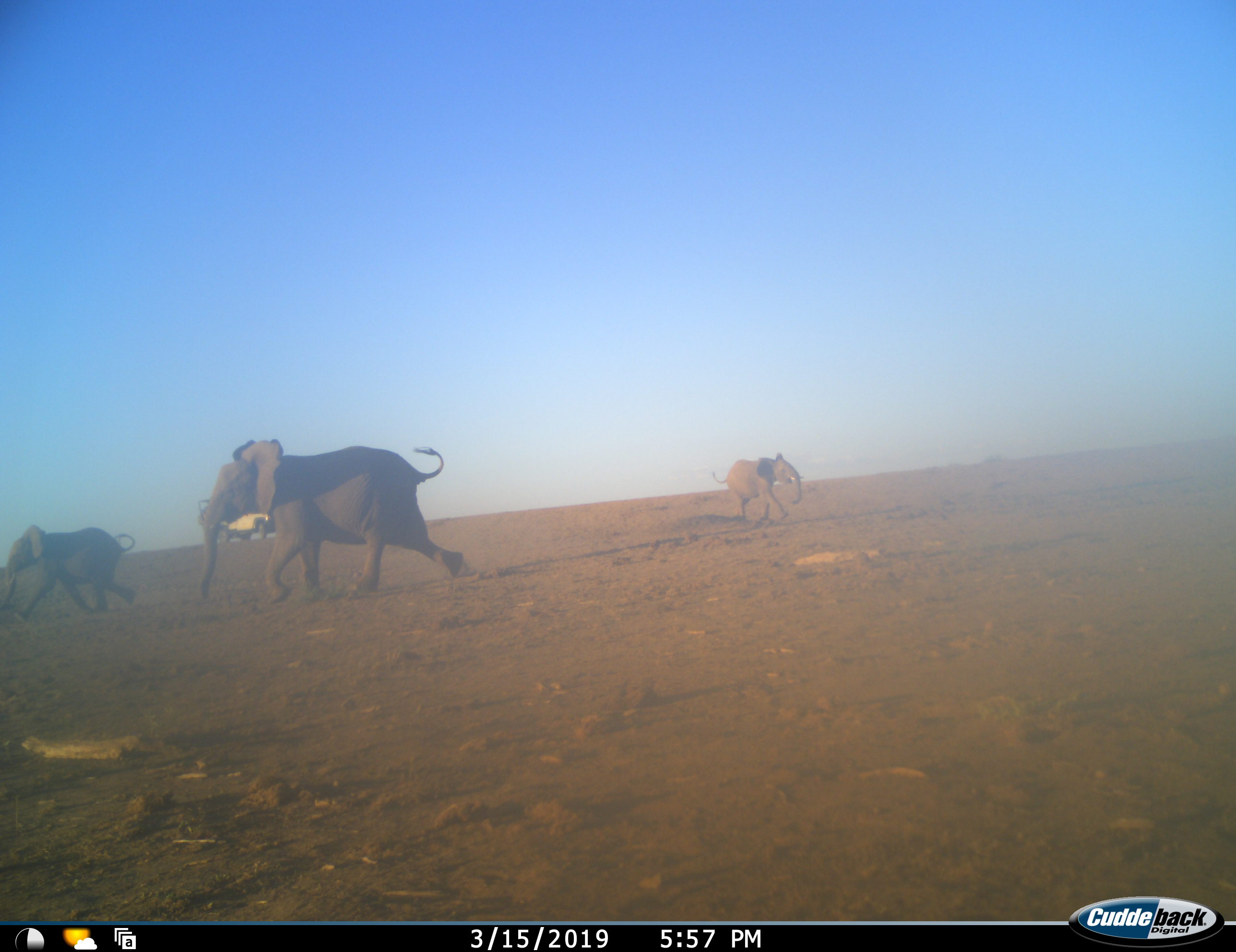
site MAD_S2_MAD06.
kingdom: Animalia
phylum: Chordata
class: Mammalia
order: Proboscidea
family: Elephantidae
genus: Loxodonta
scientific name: Loxodonta africana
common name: african bush elephant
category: elephant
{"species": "elephant (african bush elephant) (Loxodonta africana)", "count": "3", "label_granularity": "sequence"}